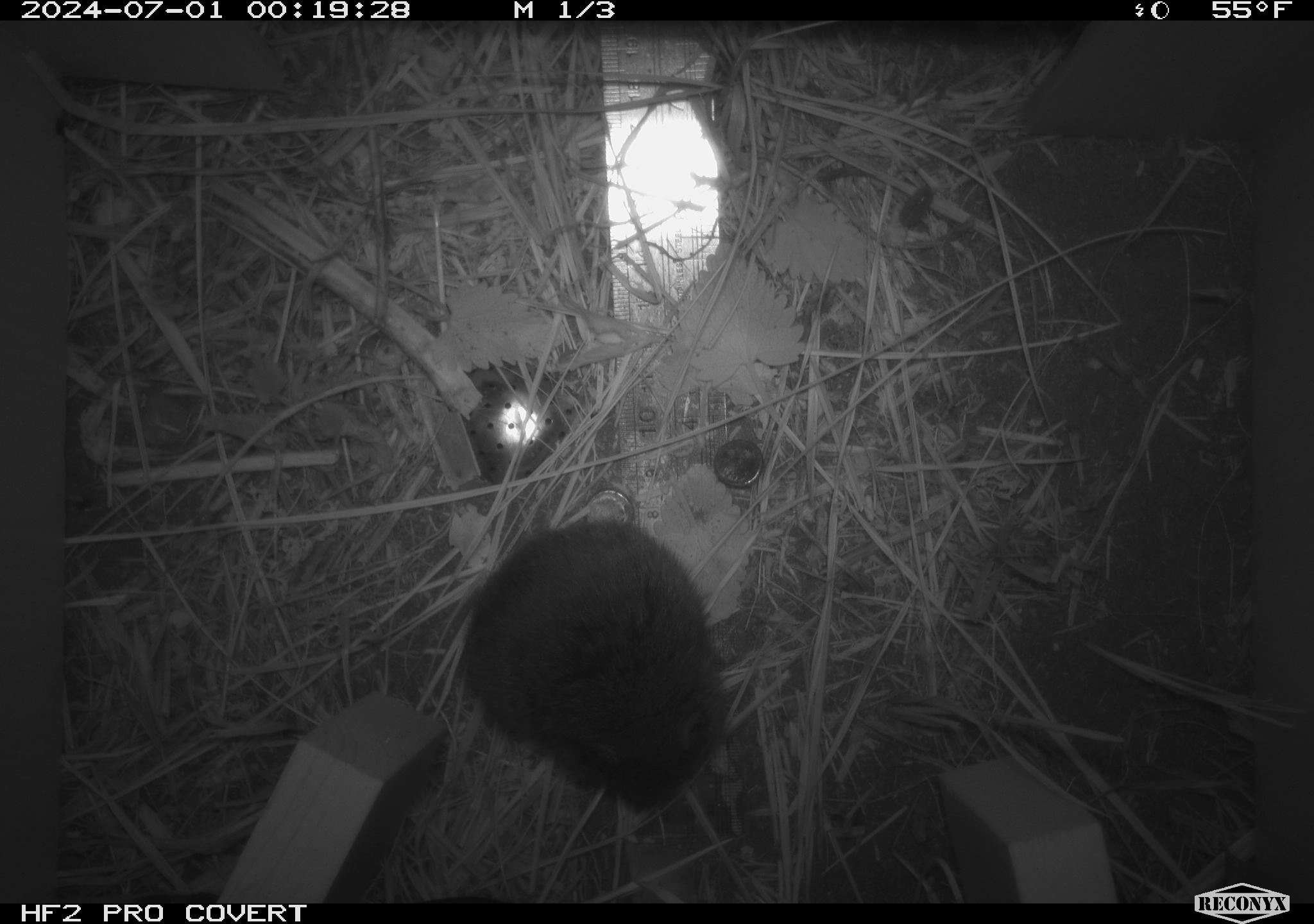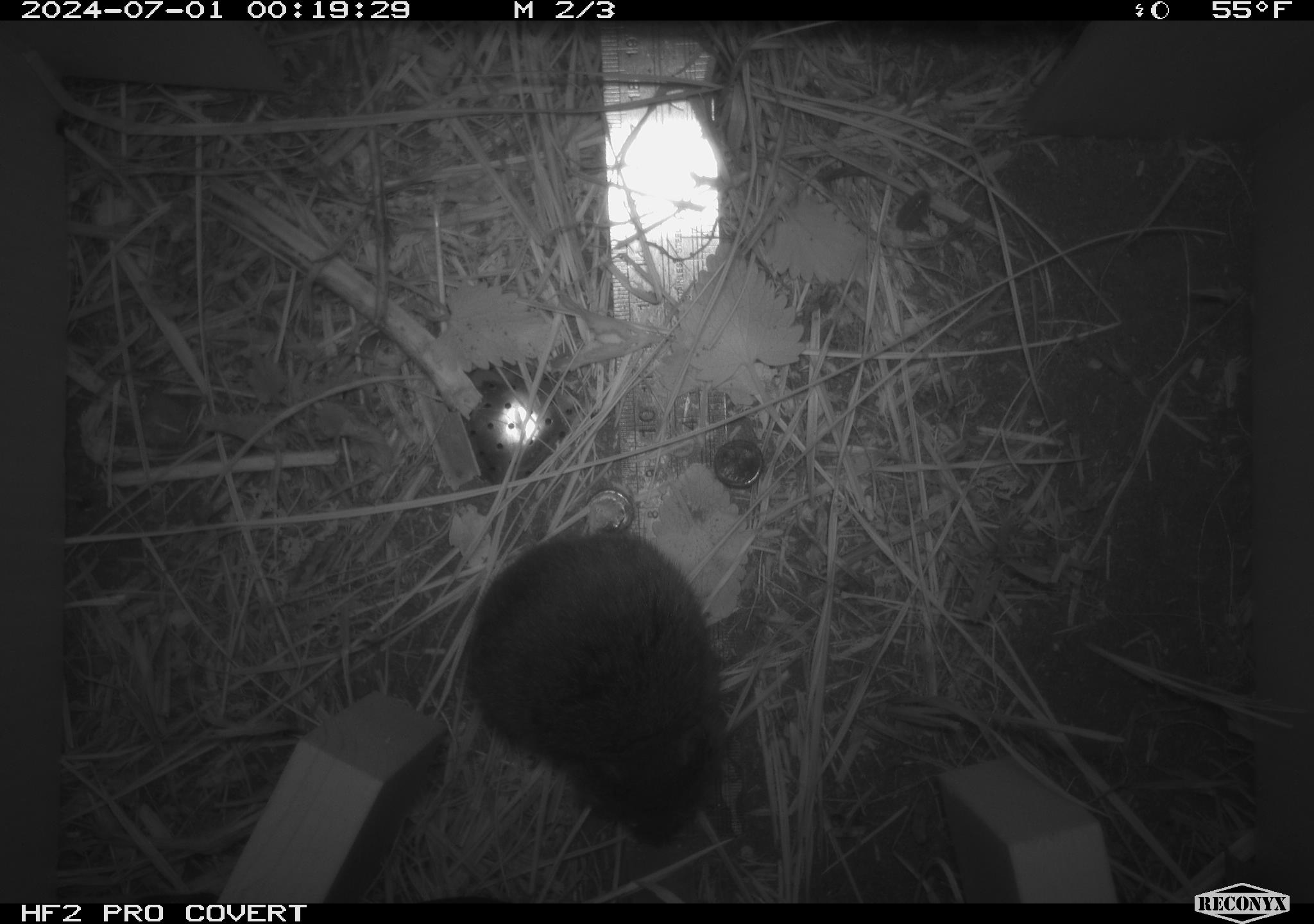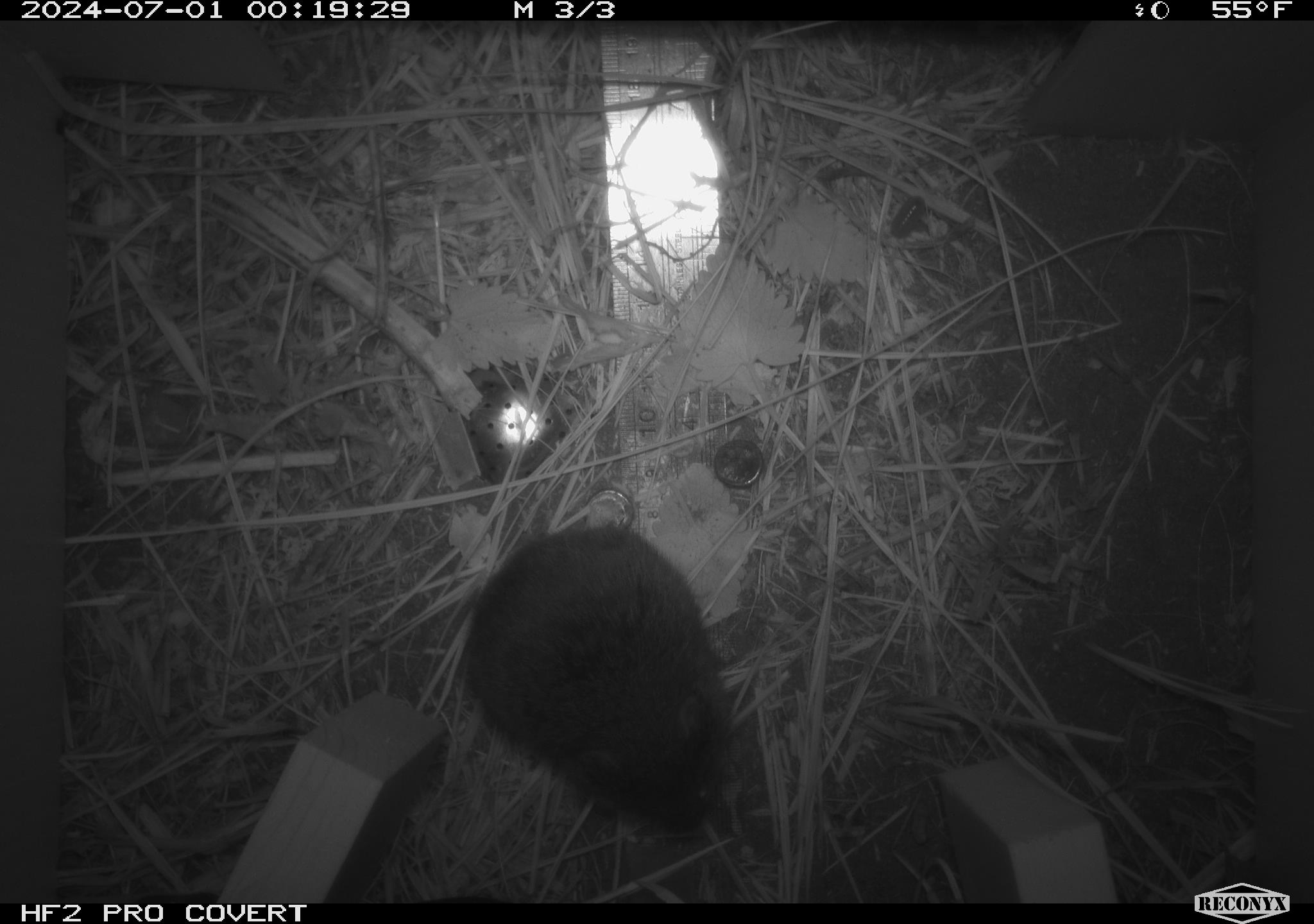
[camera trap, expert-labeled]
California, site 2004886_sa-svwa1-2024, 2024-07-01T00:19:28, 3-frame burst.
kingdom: Animalia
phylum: Chordata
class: Mammalia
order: Rodentia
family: Cricetidae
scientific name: Arvicolinae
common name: voles, lemmings, and muskrats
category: arvicolinae subfamily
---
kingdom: Animalia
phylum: Arthropoda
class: Malacostraca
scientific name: Malacostraca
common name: amphipods, crabs, isopods, krill, lobsters and shrimps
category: malacostracan